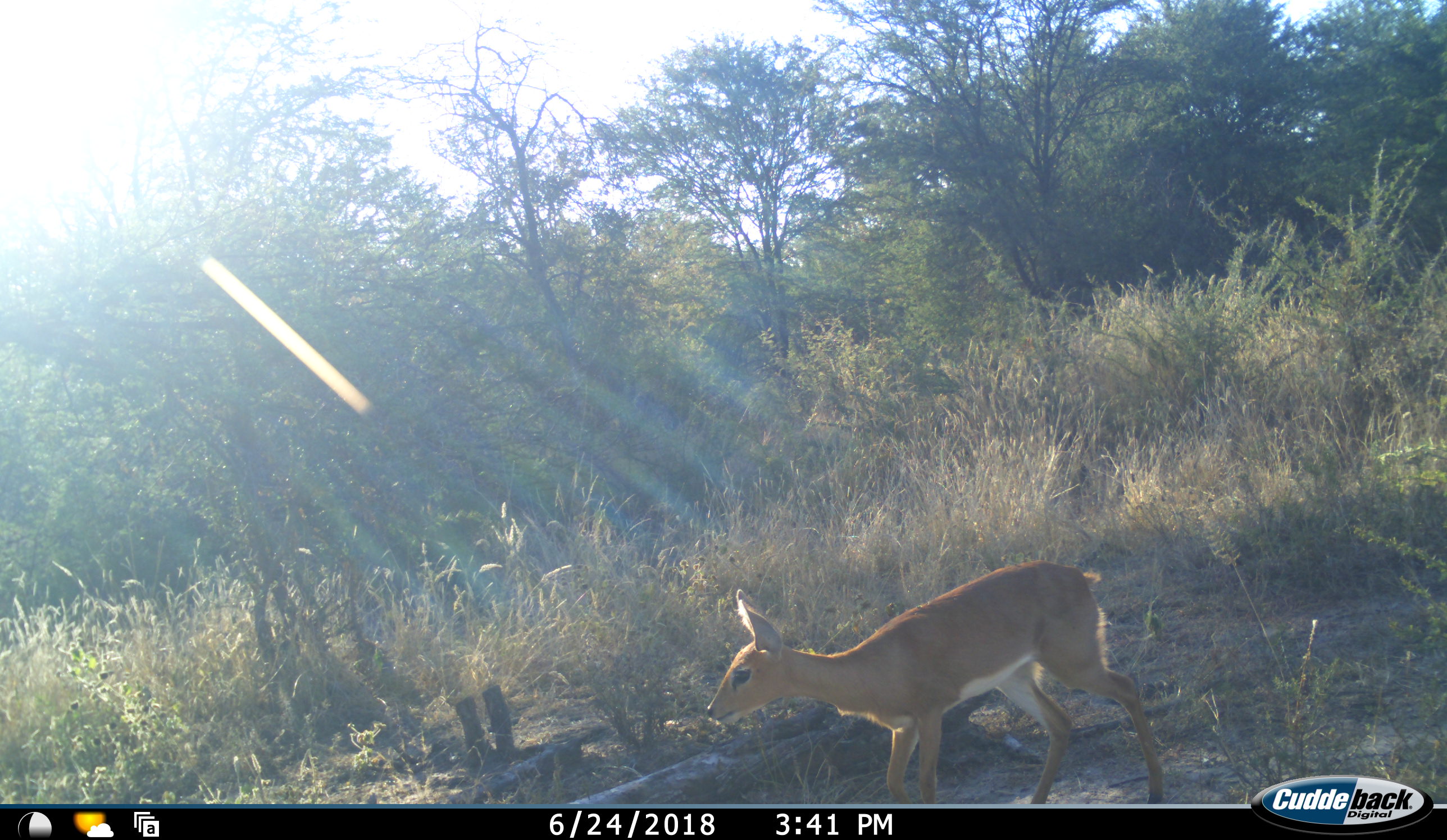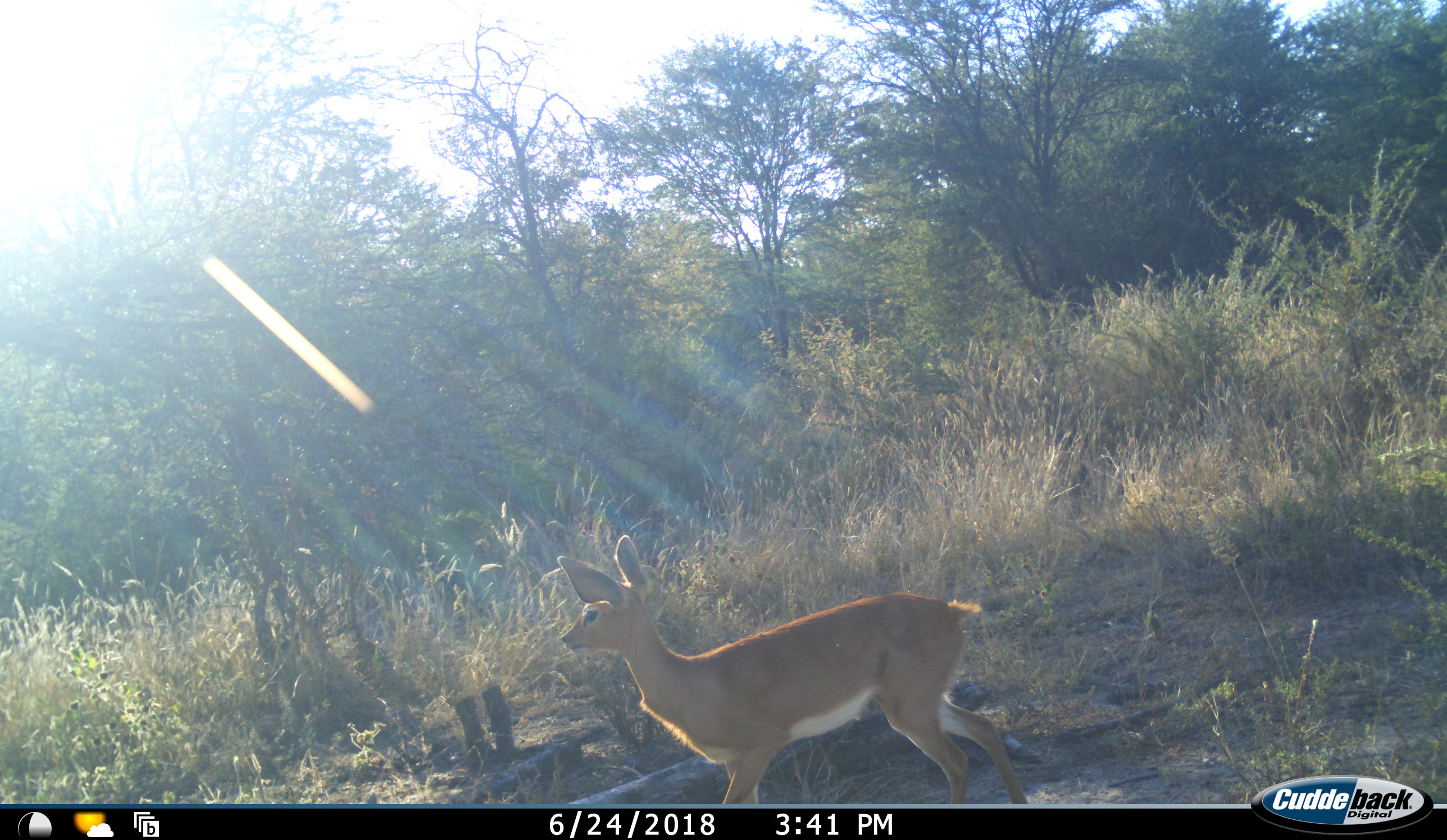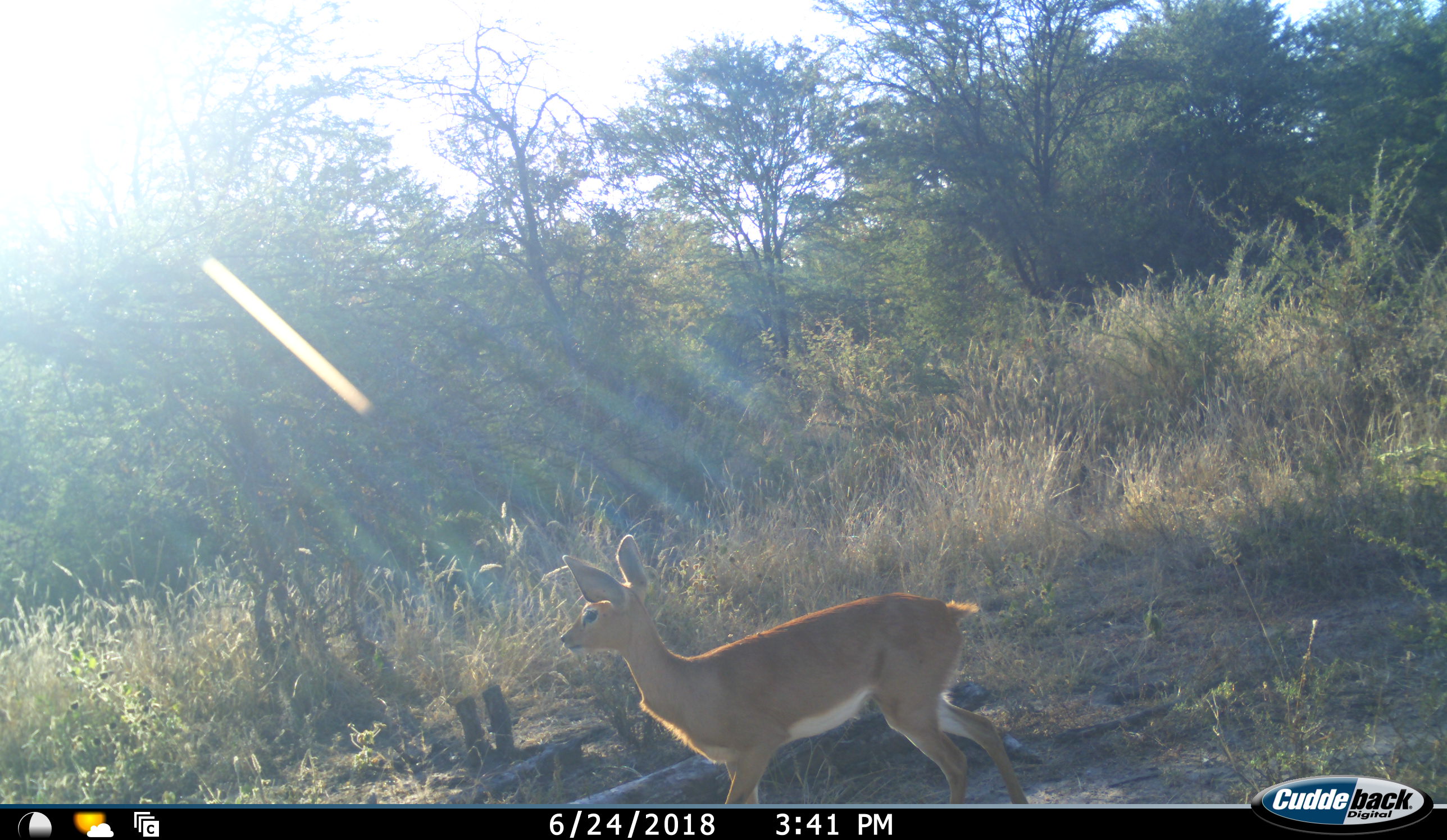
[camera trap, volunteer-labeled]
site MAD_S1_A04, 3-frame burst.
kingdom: Animalia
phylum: Chordata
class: Mammalia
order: Artiodactyla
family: Bovidae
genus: Raphicerus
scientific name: Raphicerus campestris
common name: steenbok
Steenbok (Raphicerus campestris), count 1. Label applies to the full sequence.